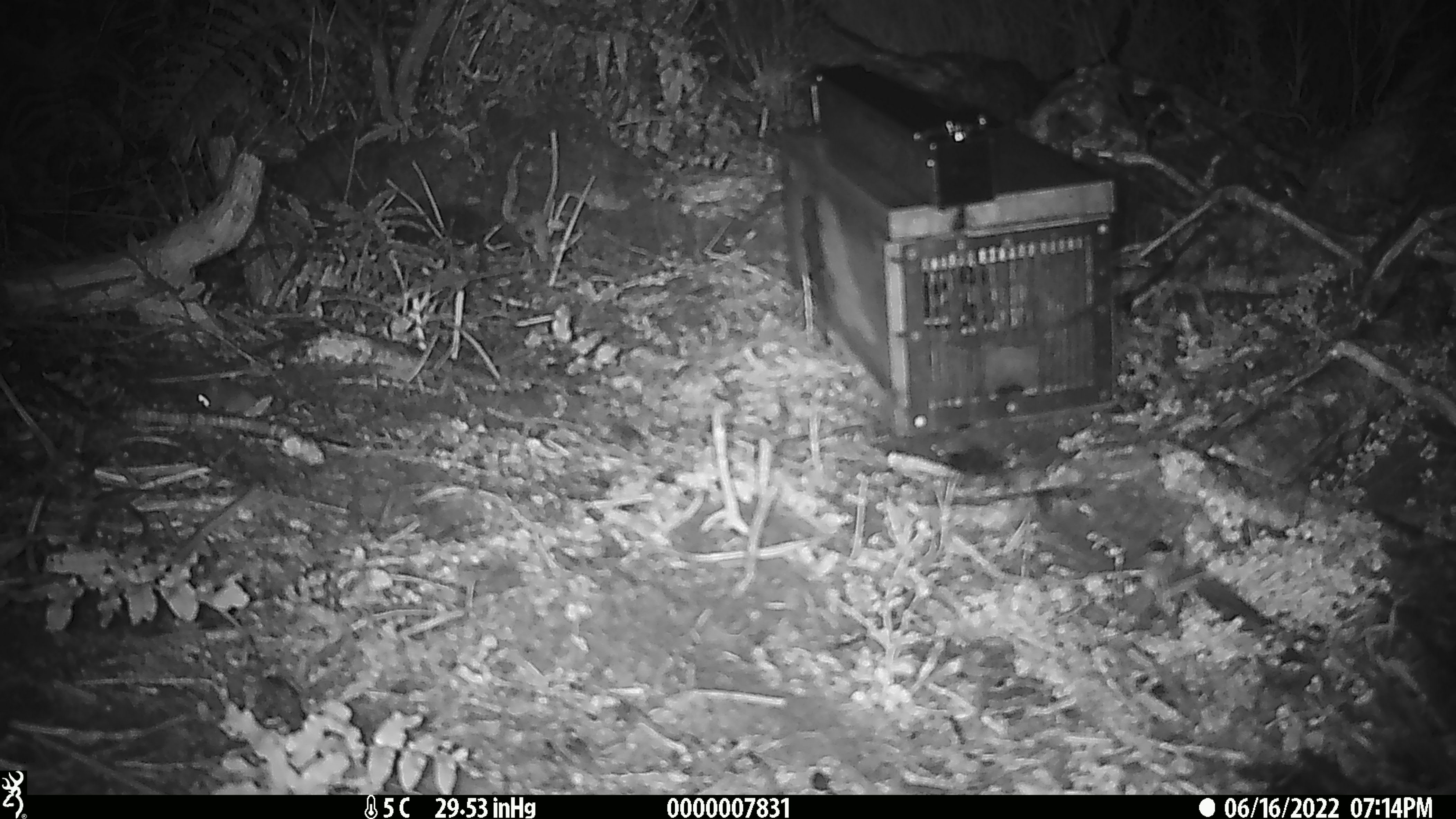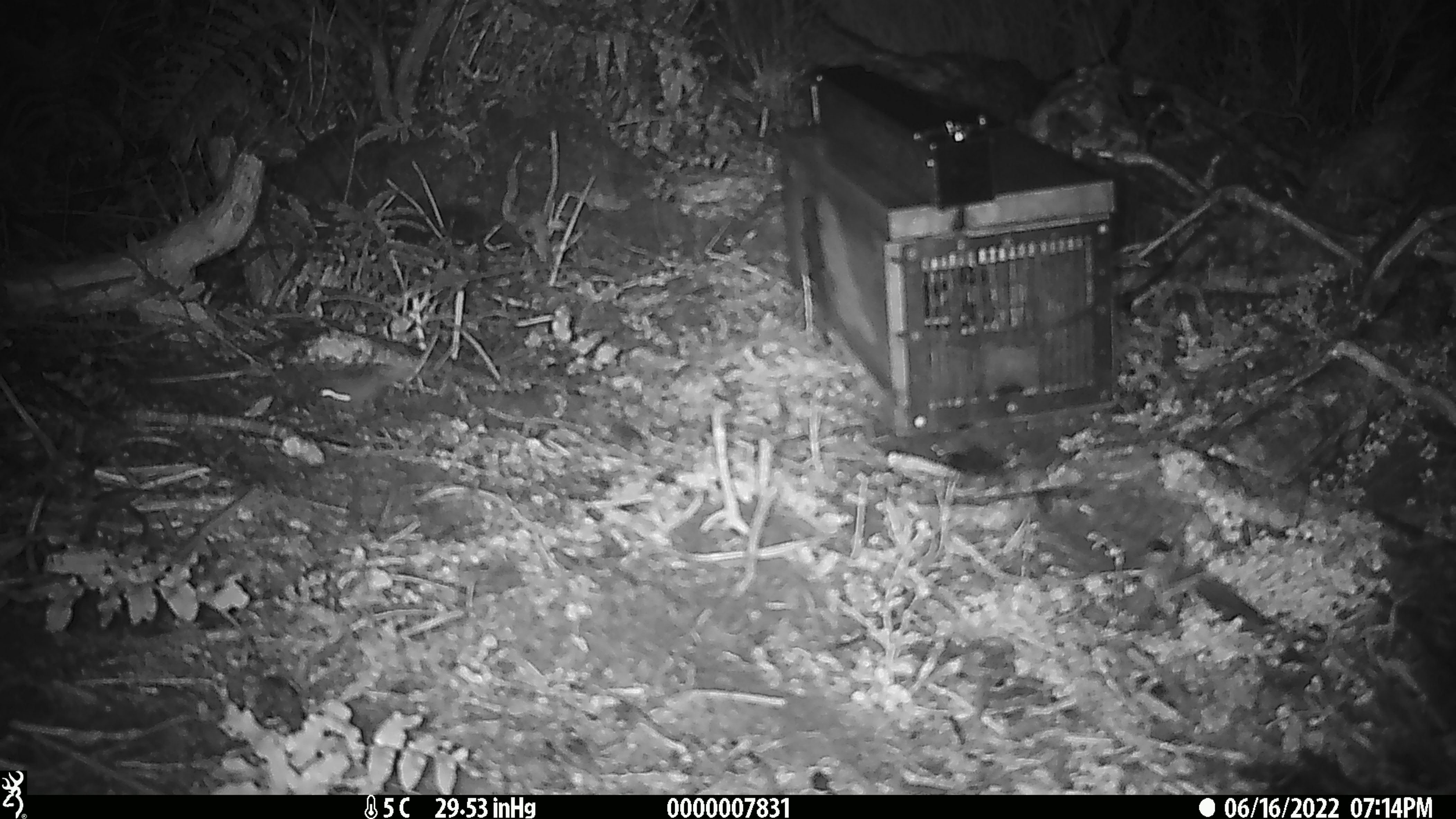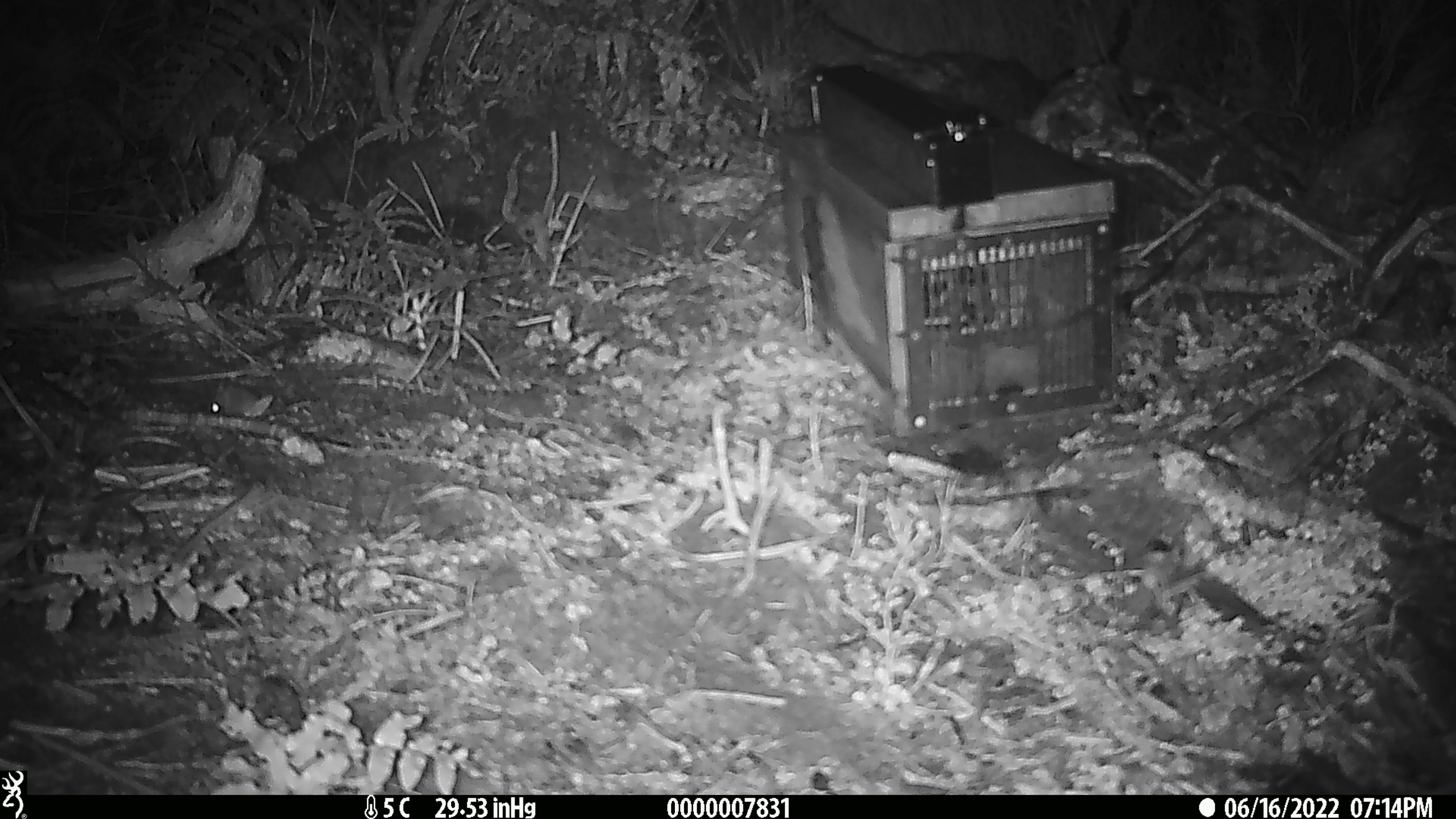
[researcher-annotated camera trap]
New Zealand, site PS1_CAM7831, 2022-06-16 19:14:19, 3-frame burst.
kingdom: Animalia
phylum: Chordata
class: Mammalia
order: Rodentia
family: Muridae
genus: Mus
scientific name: Mus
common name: mouse